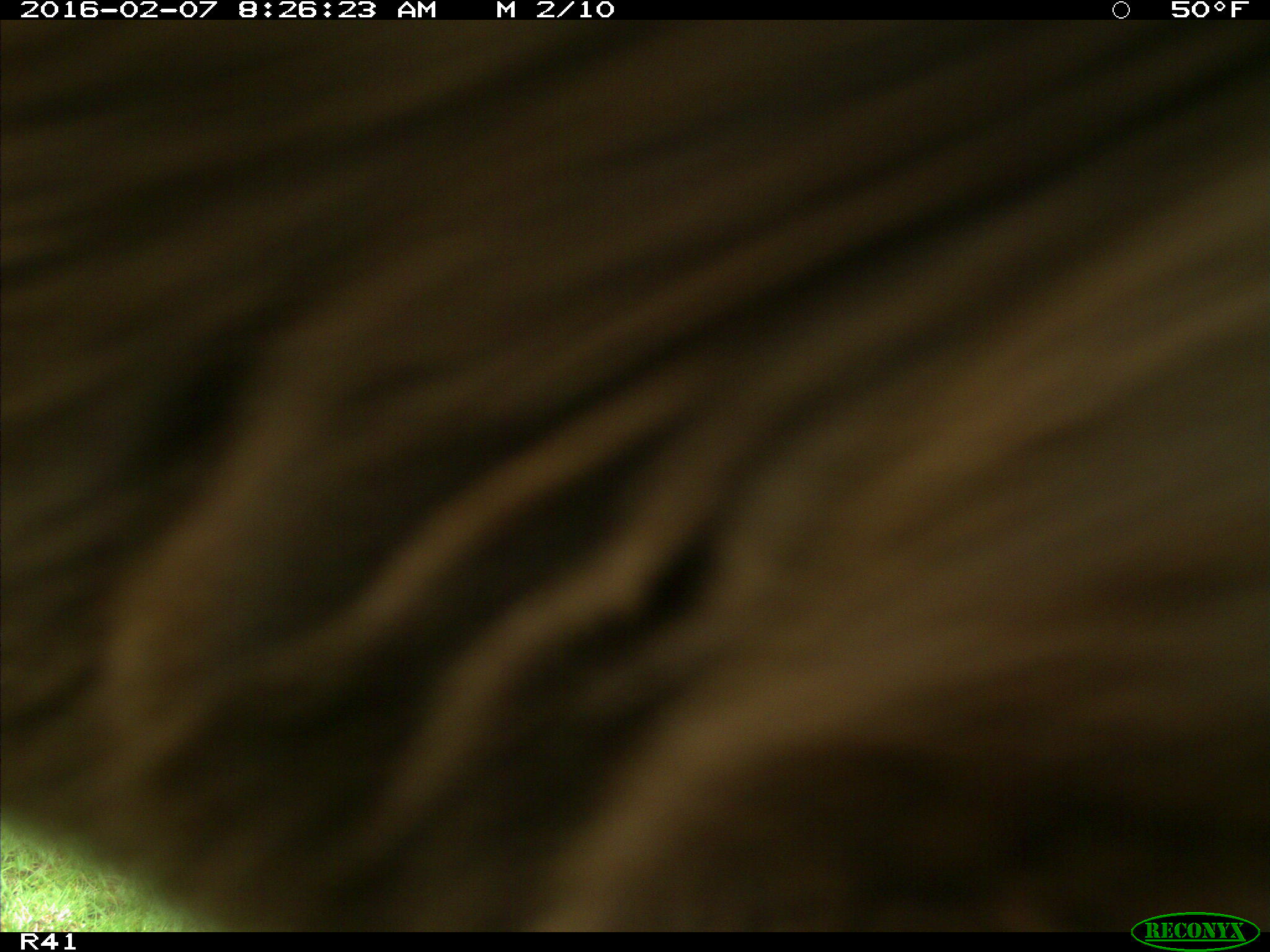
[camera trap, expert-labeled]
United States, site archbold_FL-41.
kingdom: Animalia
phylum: Chordata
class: Mammalia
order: Artiodactyla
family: Bovidae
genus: Bos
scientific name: Bos taurus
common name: domestic cow